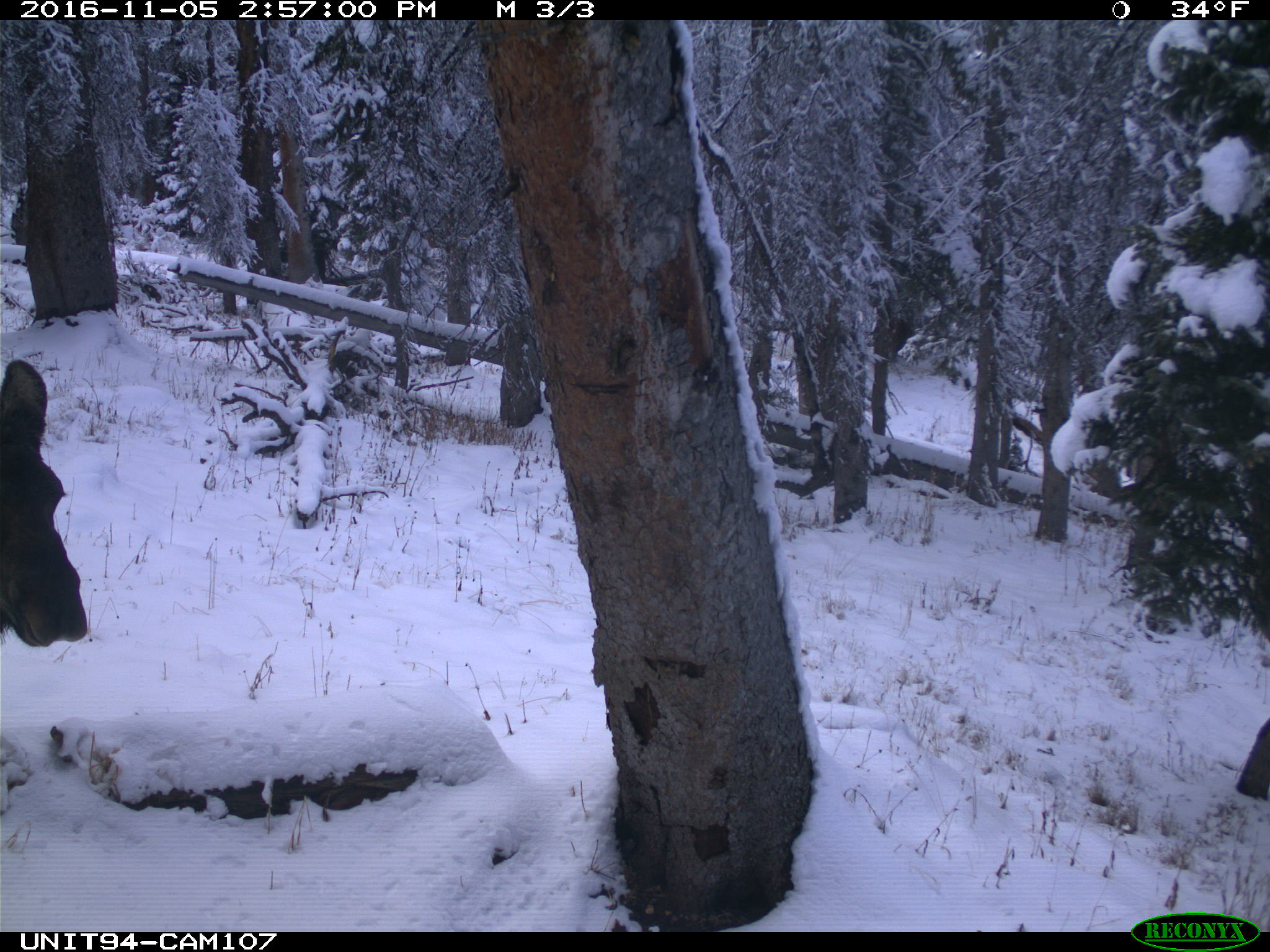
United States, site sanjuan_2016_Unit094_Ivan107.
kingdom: Animalia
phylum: Chordata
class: Mammalia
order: Artiodactyla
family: Cervidae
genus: Alces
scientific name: Alces alces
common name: moose